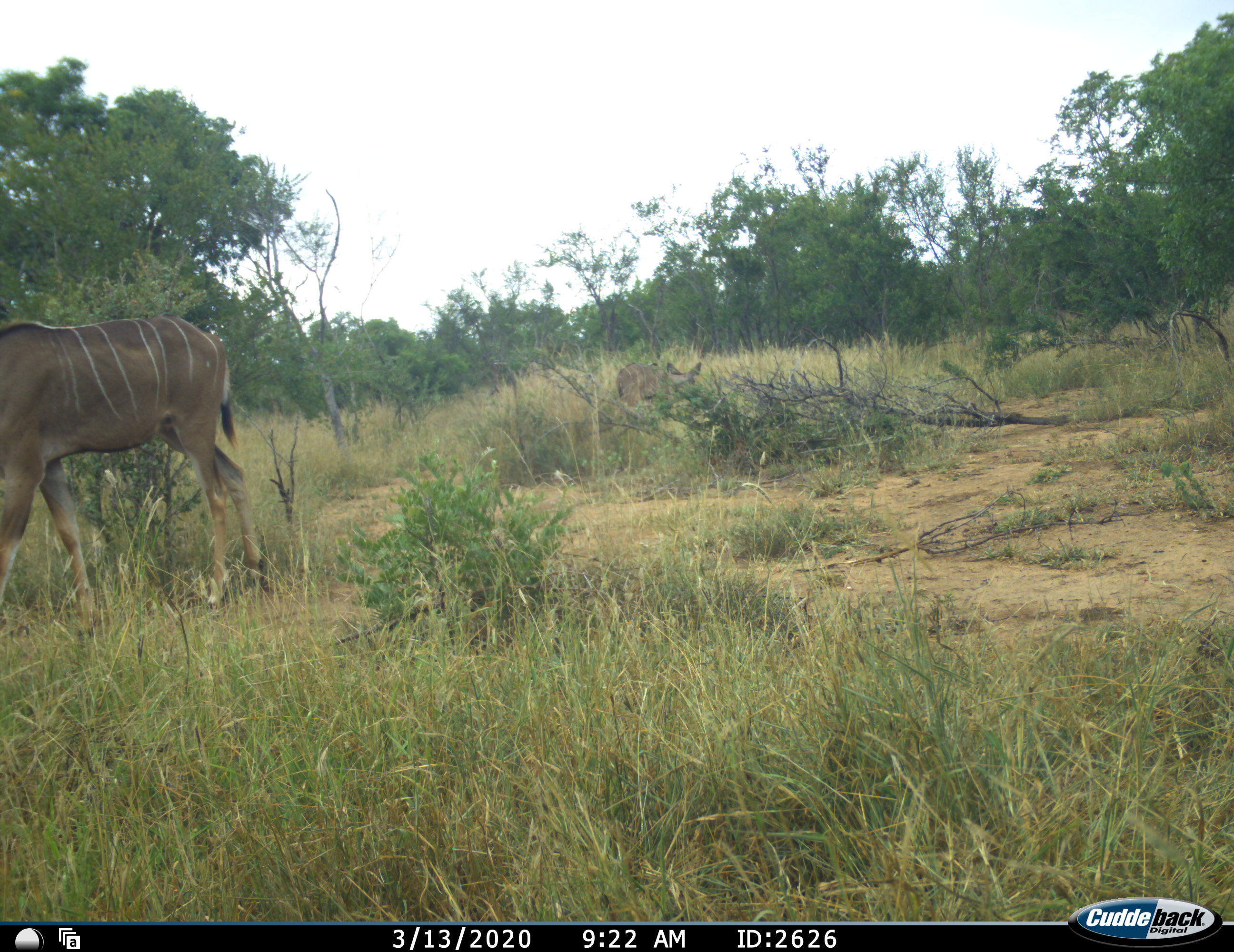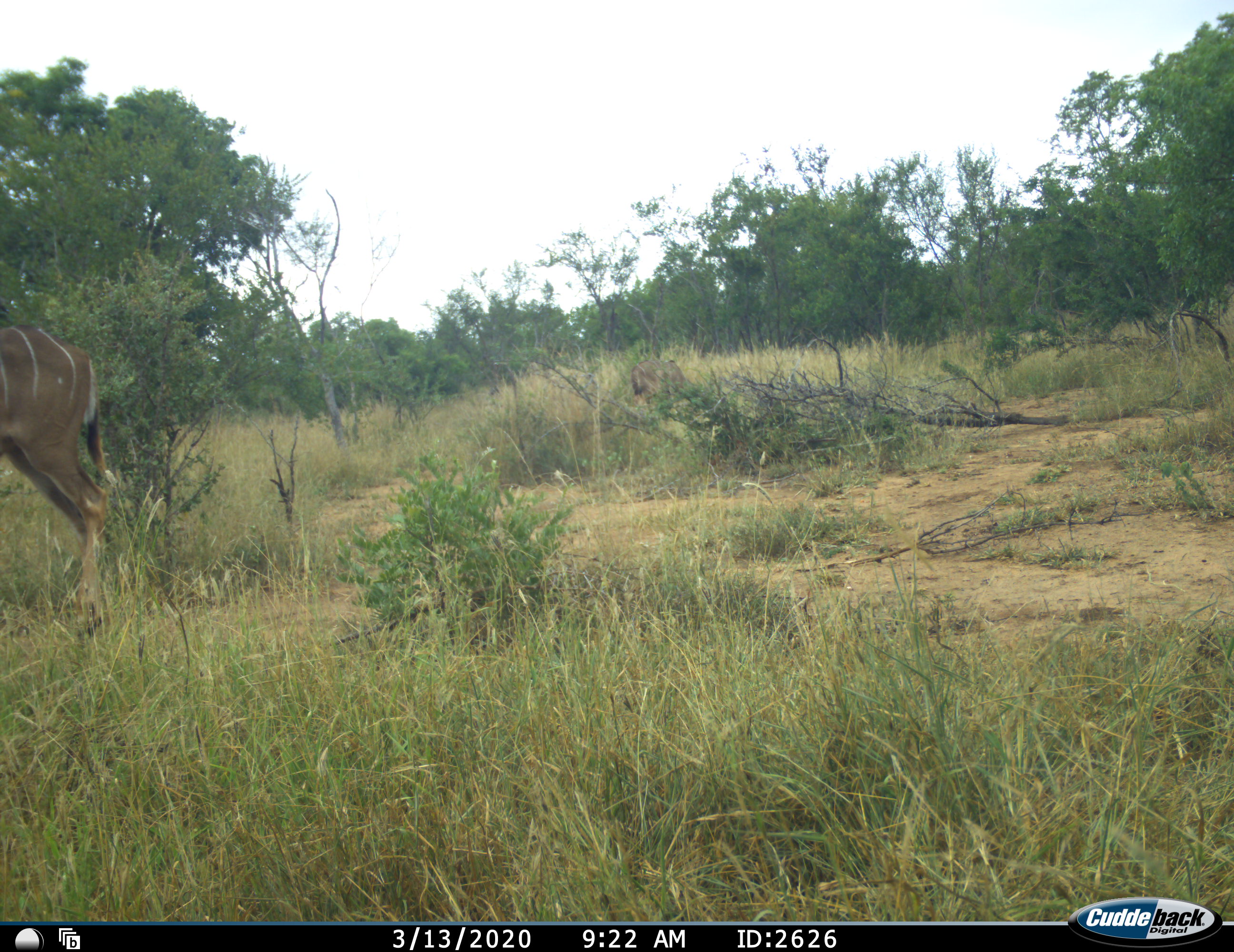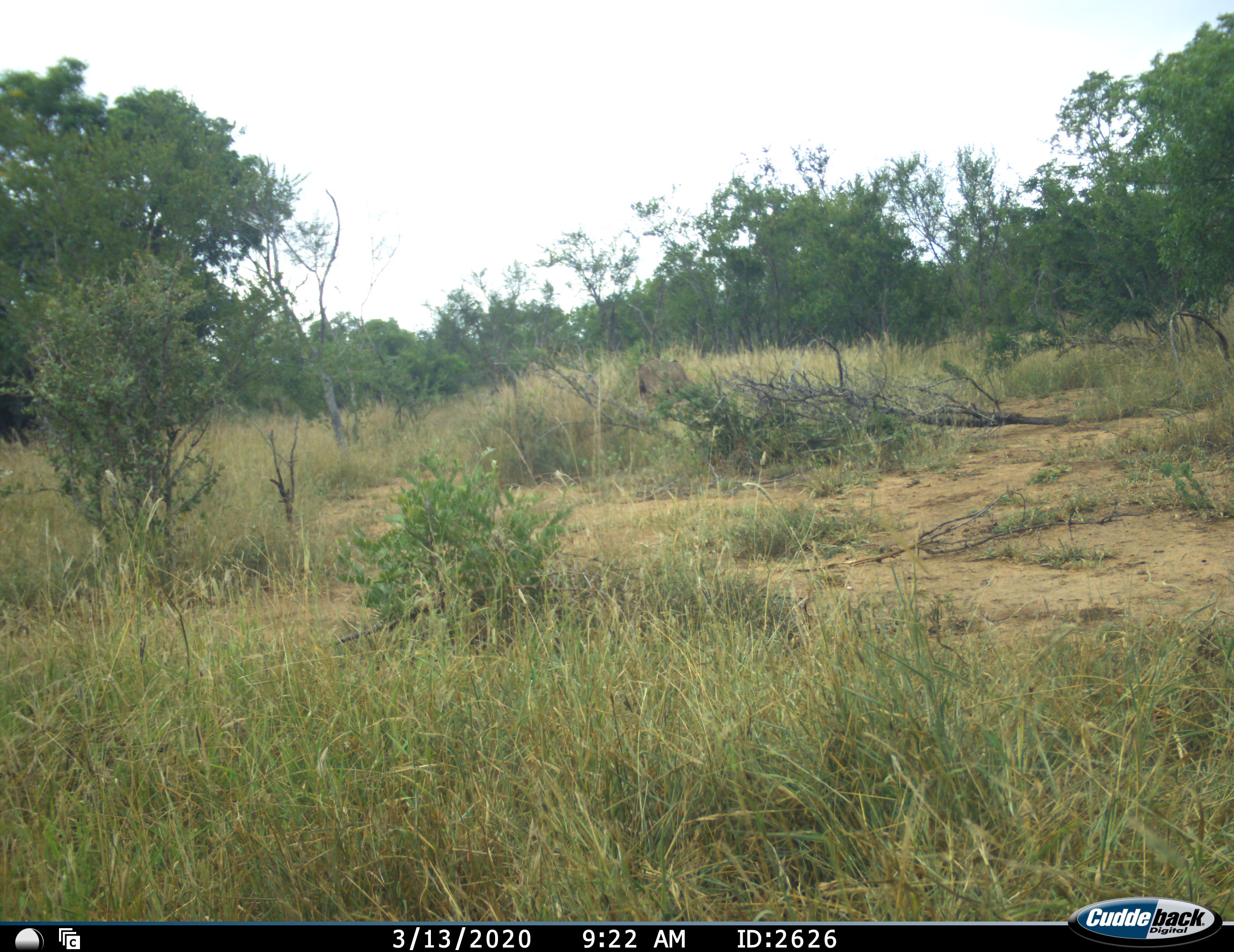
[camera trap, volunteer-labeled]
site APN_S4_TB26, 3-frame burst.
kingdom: Animalia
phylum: Chordata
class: Mammalia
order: Artiodactyla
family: Bovidae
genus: Tragelaphus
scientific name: Tragelaphus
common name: kudu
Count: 2.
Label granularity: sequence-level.